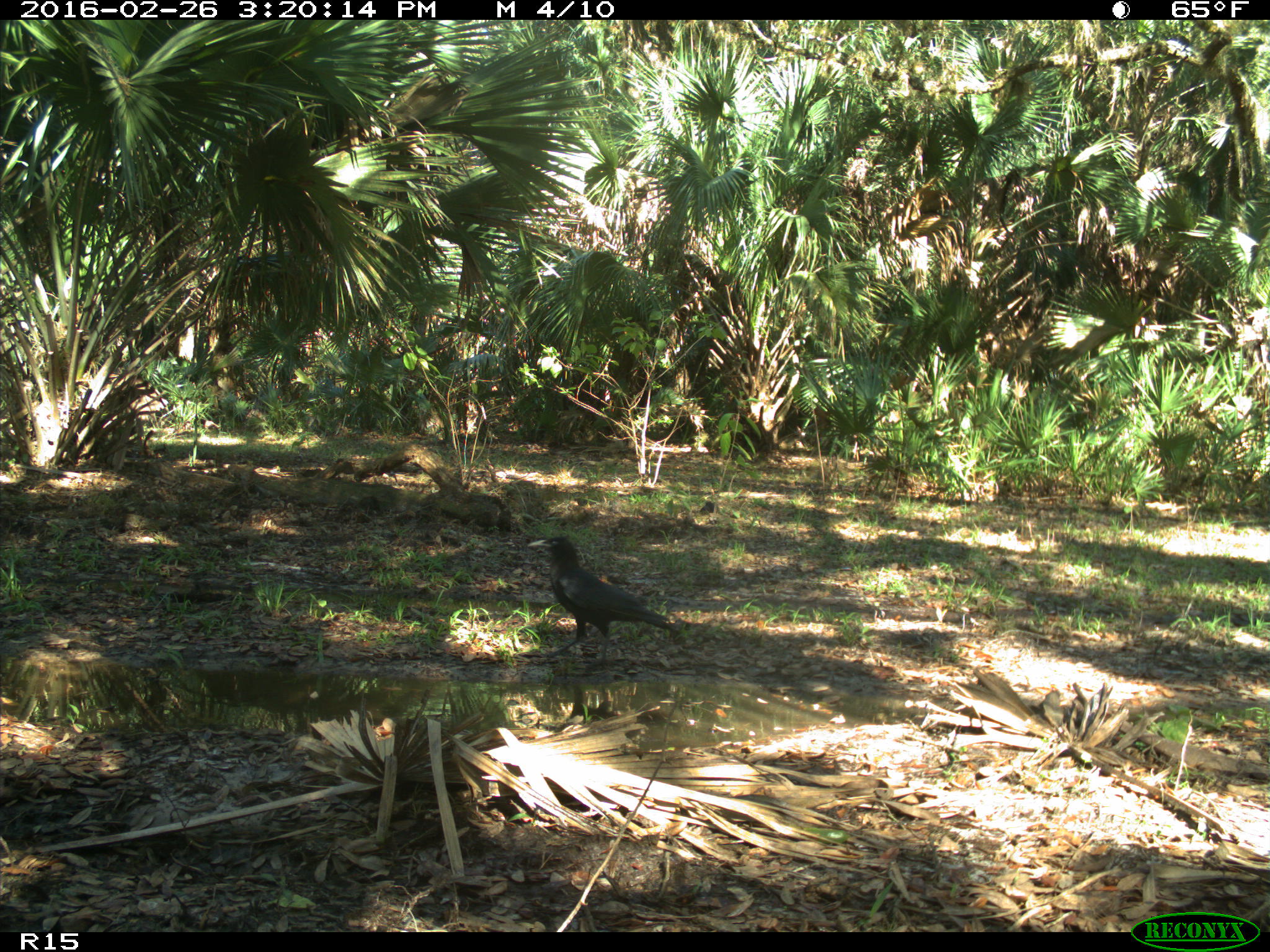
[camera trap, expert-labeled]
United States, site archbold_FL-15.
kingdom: Animalia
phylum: Chordata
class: Aves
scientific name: Aves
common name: birds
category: unidentified bird